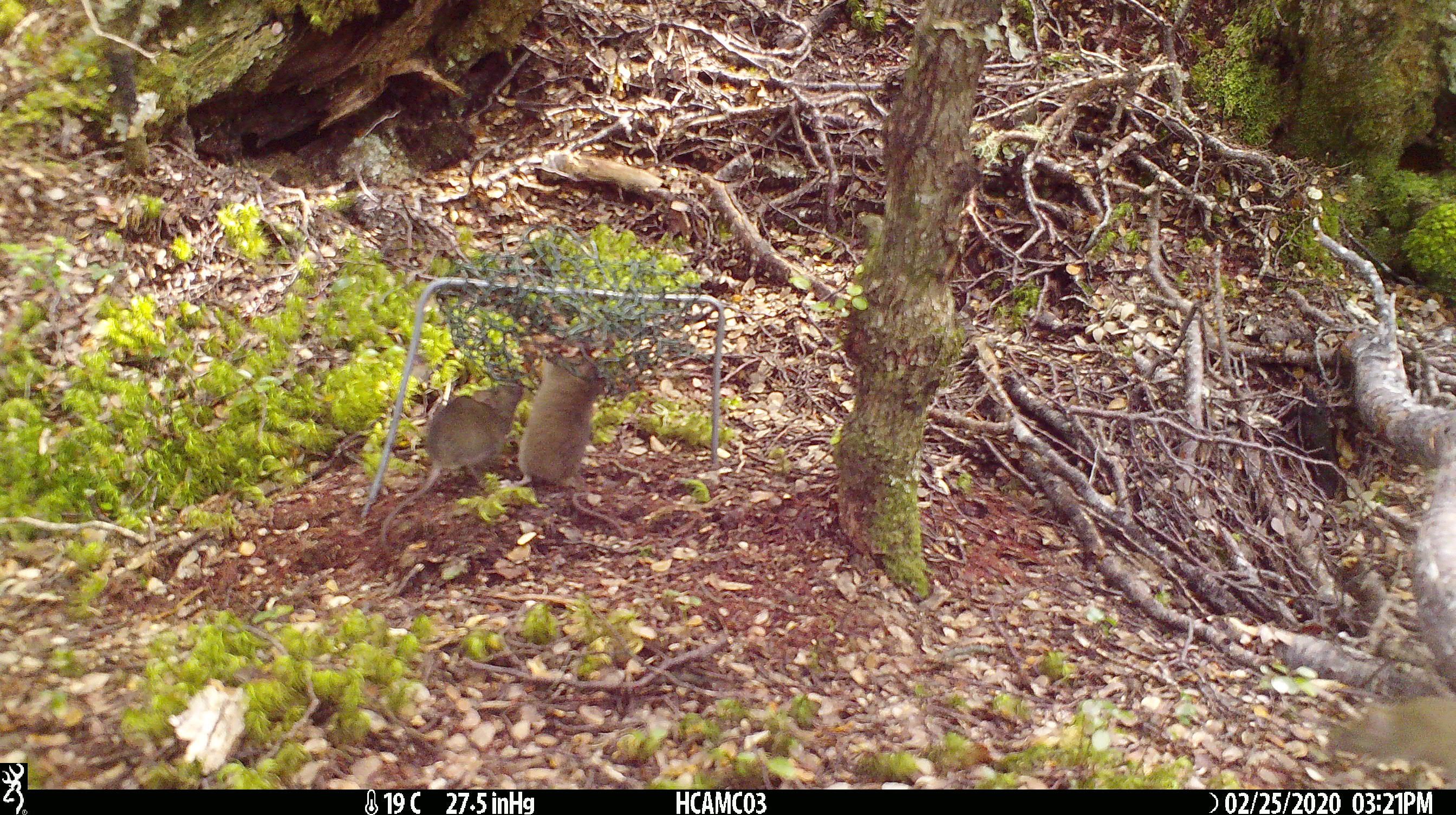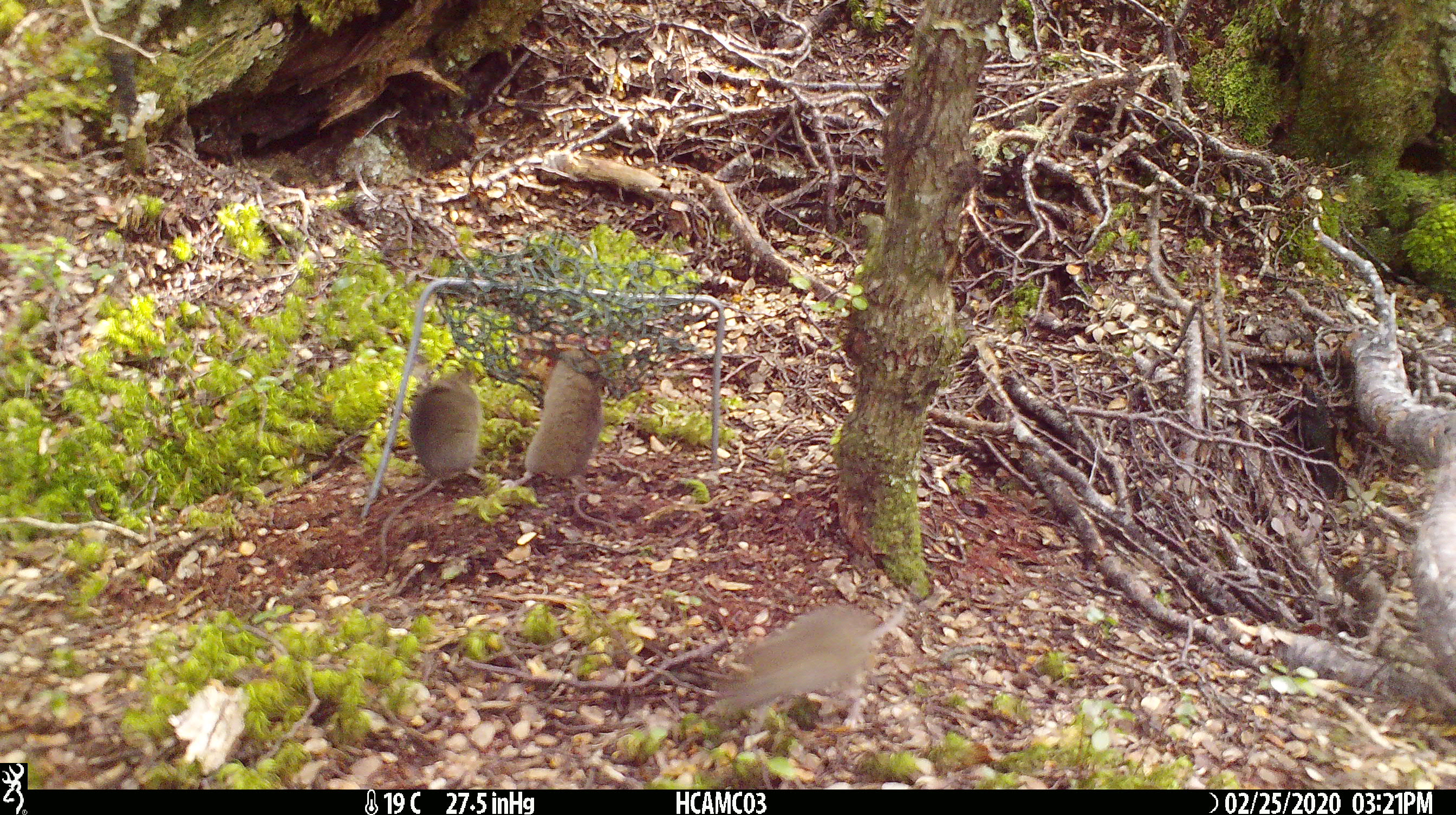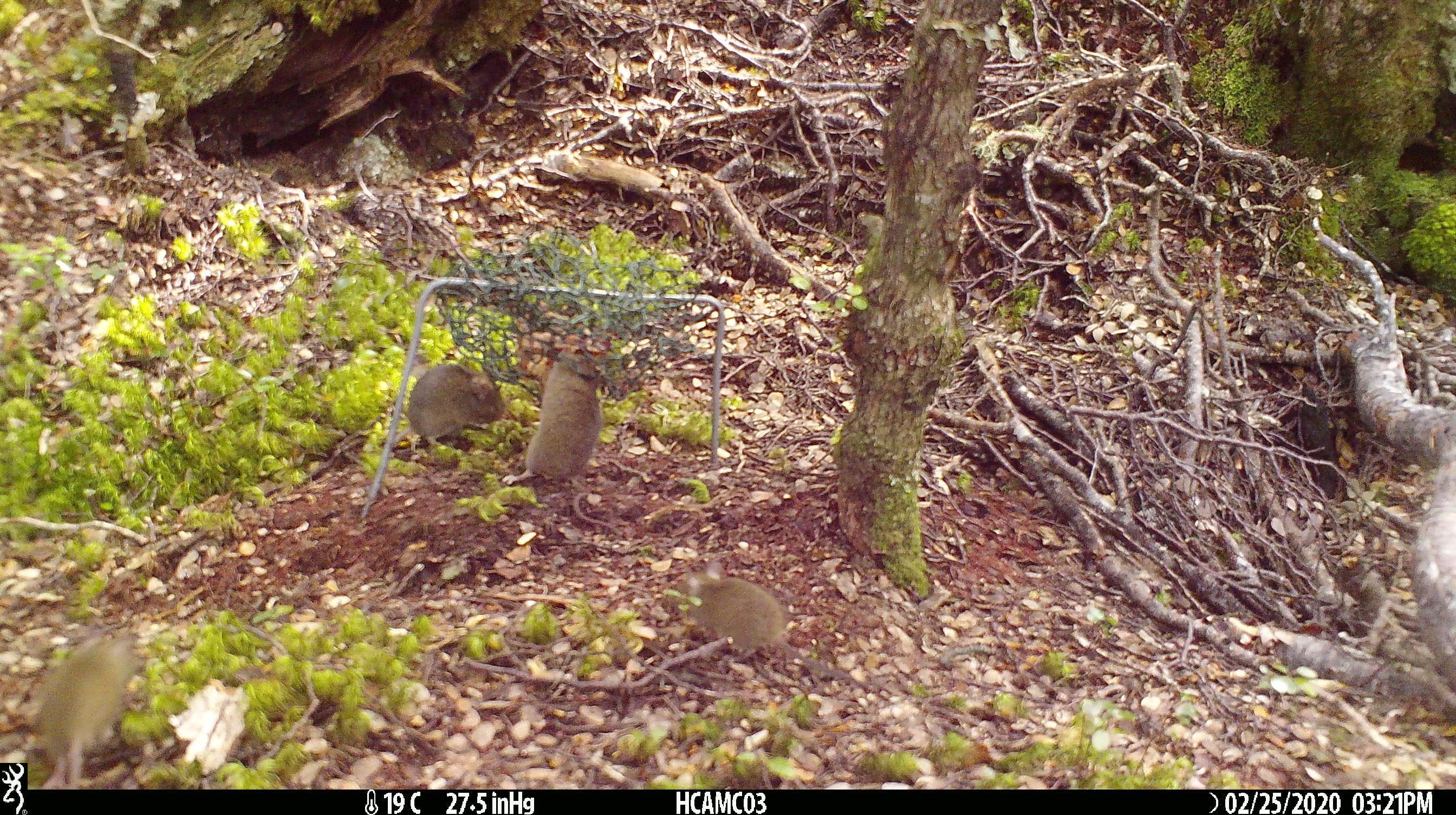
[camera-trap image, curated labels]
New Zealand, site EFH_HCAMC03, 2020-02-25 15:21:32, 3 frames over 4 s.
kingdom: Animalia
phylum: Chordata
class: Mammalia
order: Rodentia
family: Muridae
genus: Mus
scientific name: Mus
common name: mouse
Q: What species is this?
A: Mouse (Mus).